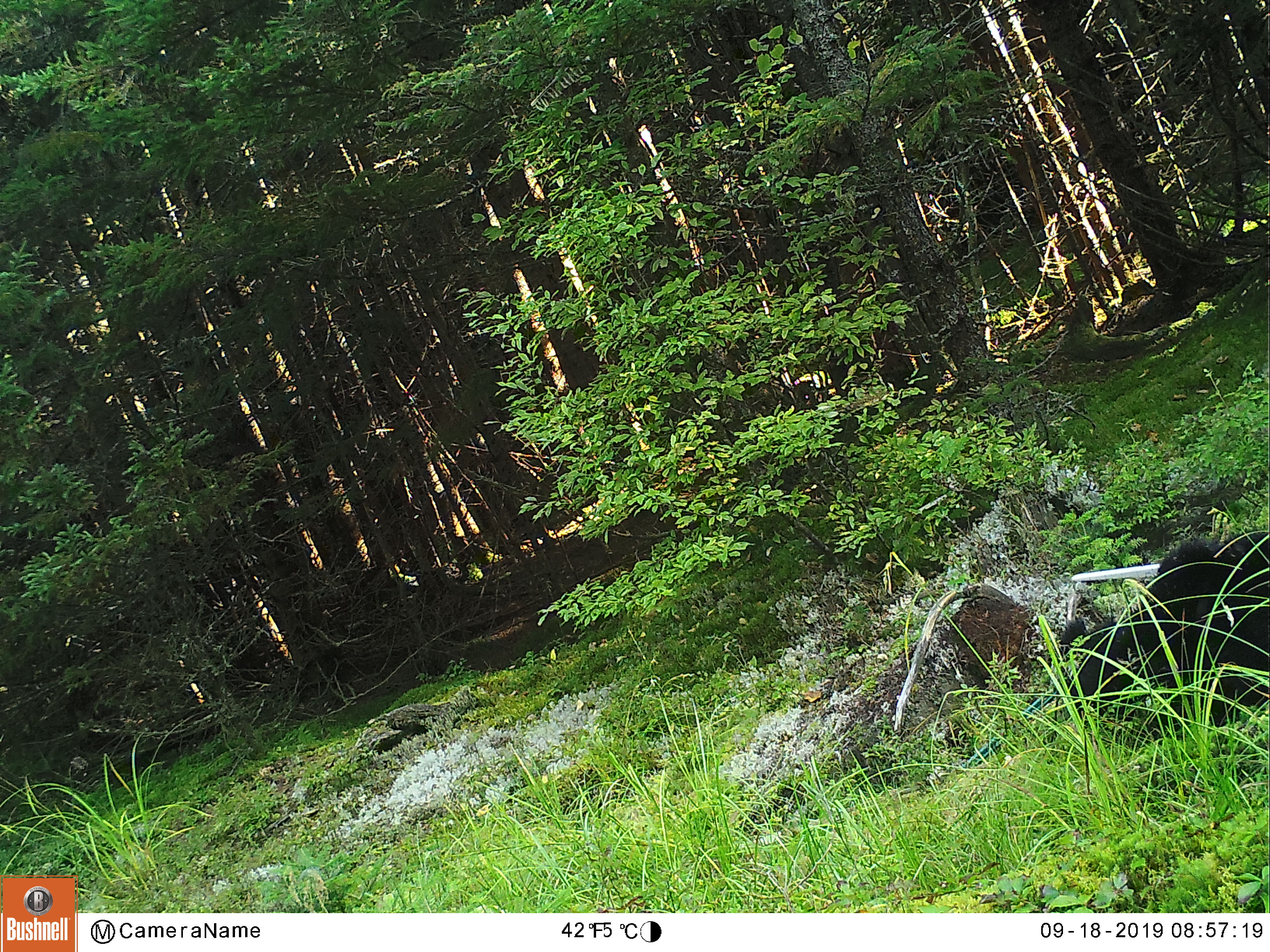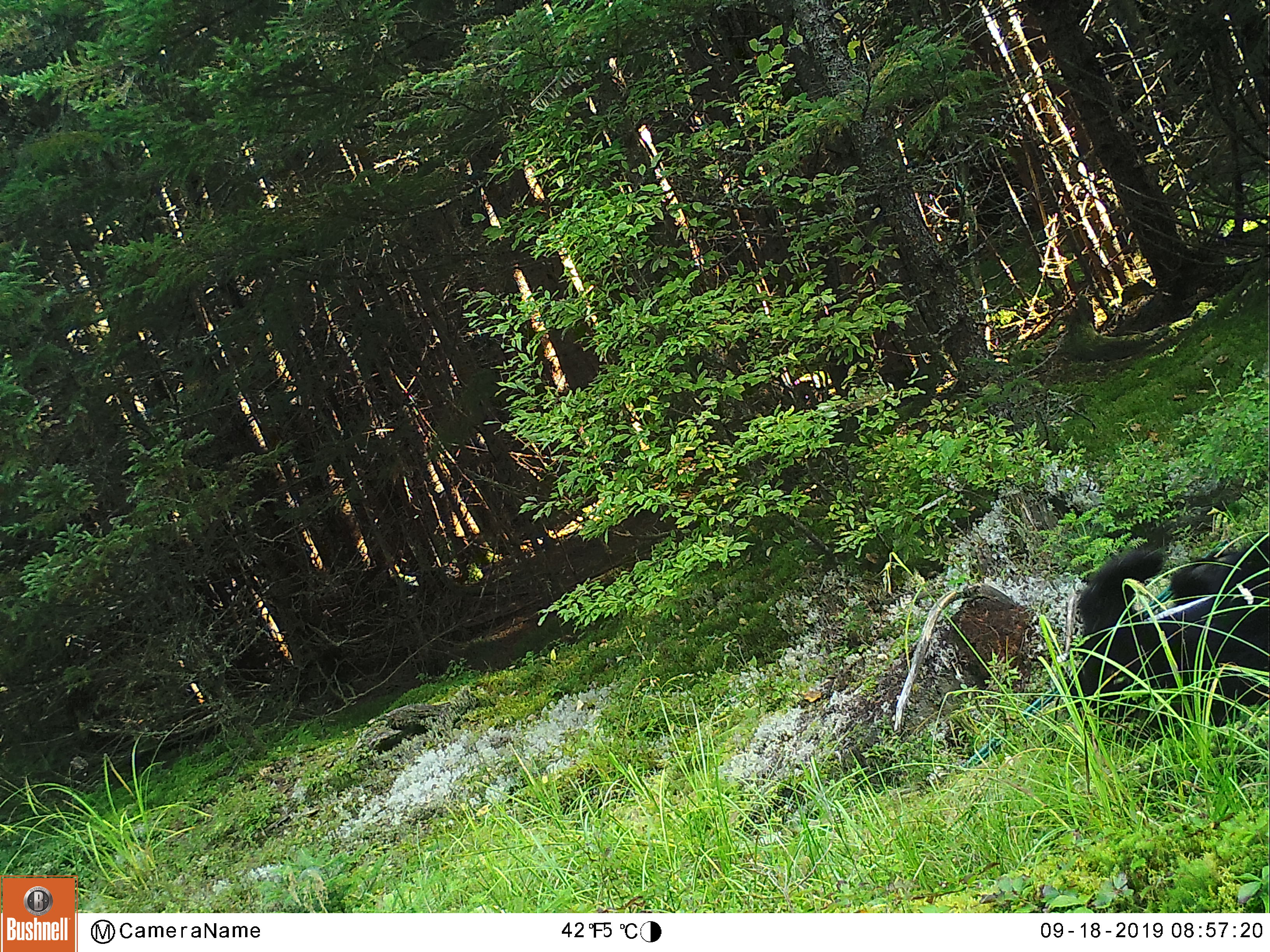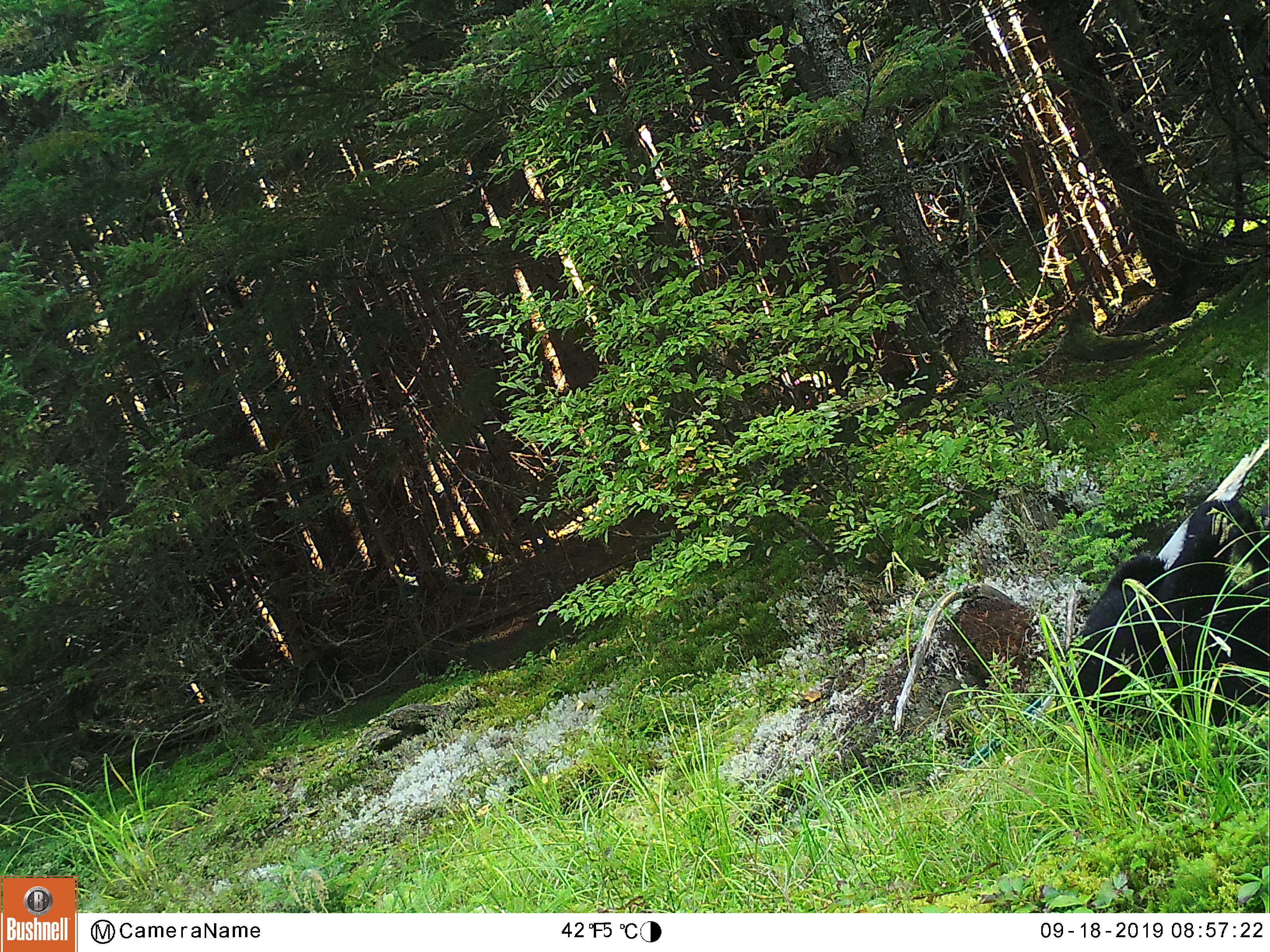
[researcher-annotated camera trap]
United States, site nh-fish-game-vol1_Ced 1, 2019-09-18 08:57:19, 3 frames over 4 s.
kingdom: Animalia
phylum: Chordata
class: Mammalia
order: Carnivora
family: Ursidae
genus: Ursus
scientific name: Ursus americanus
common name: black bear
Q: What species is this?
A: Black bear (Ursus americanus).